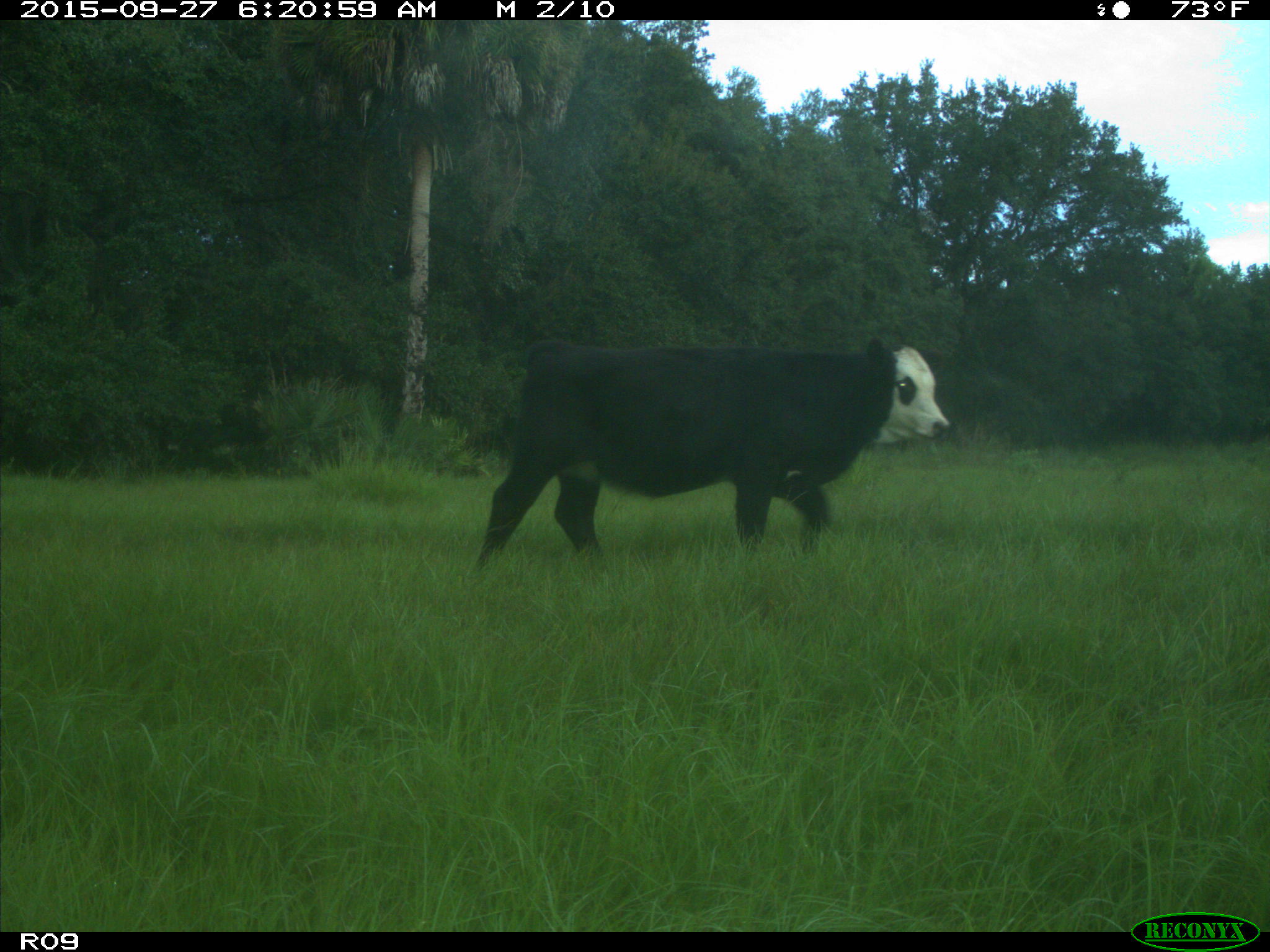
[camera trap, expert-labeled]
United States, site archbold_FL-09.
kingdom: Animalia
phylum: Chordata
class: Mammalia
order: Artiodactyla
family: Bovidae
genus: Bos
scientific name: Bos taurus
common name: domestic cow